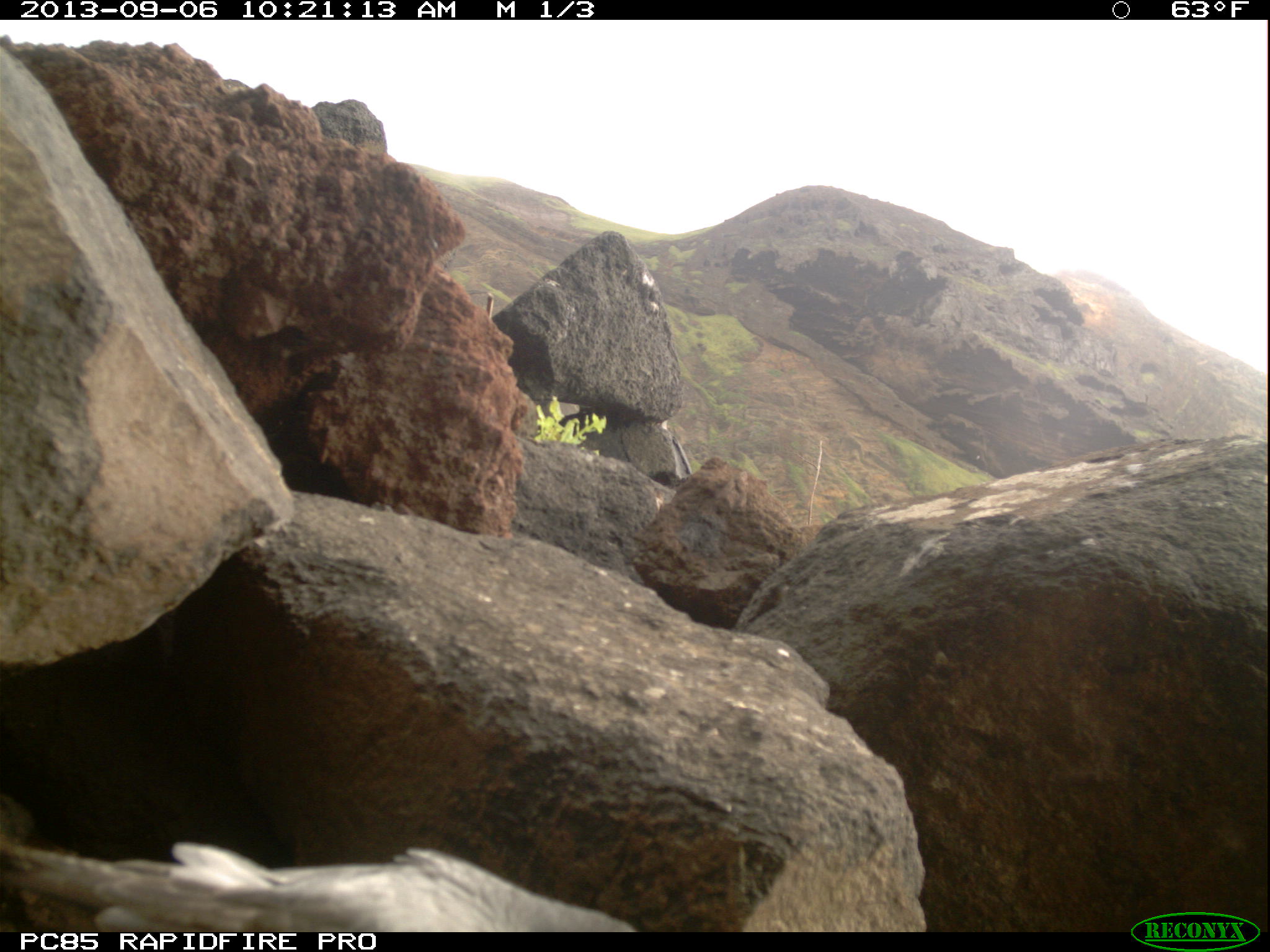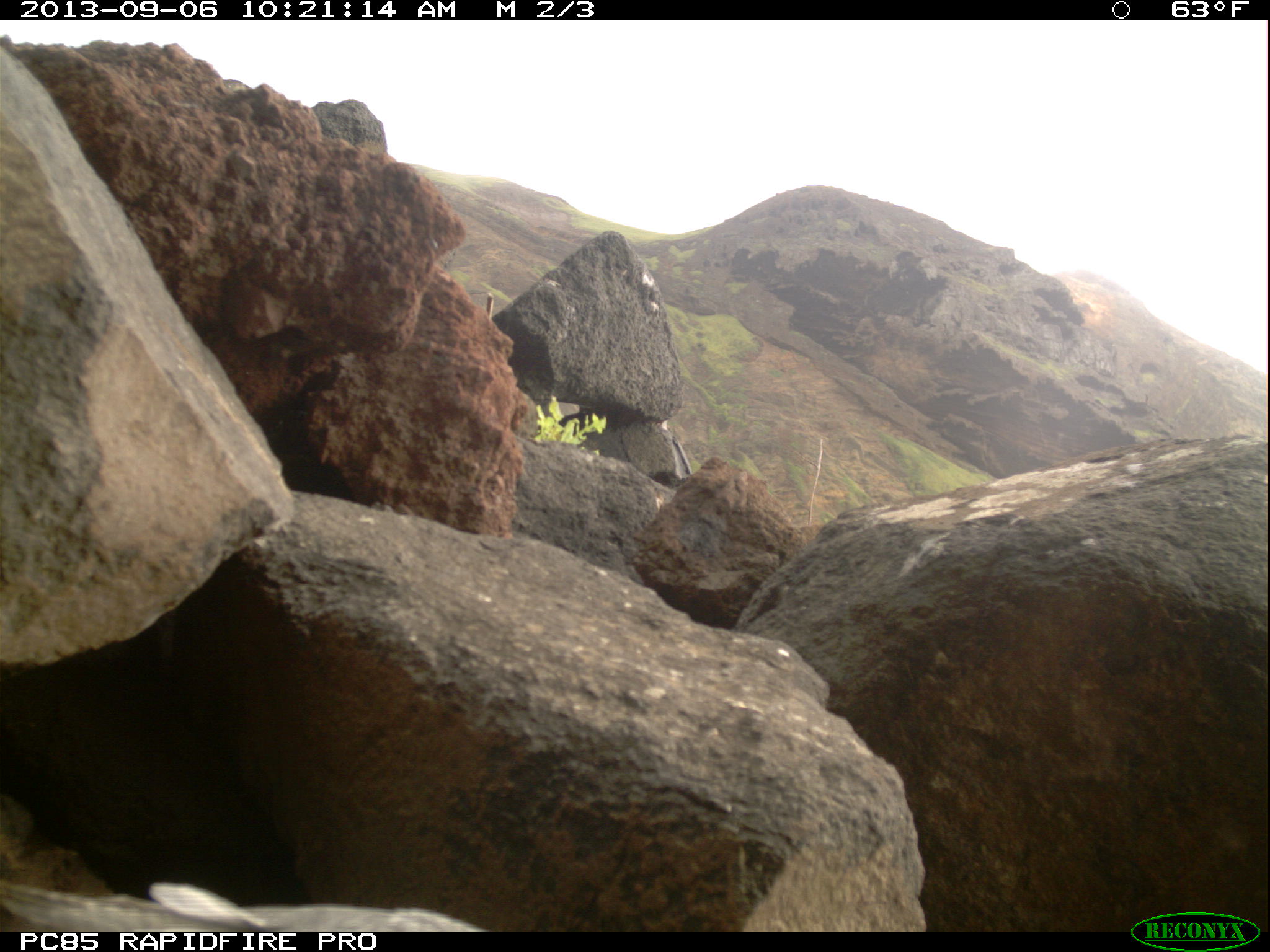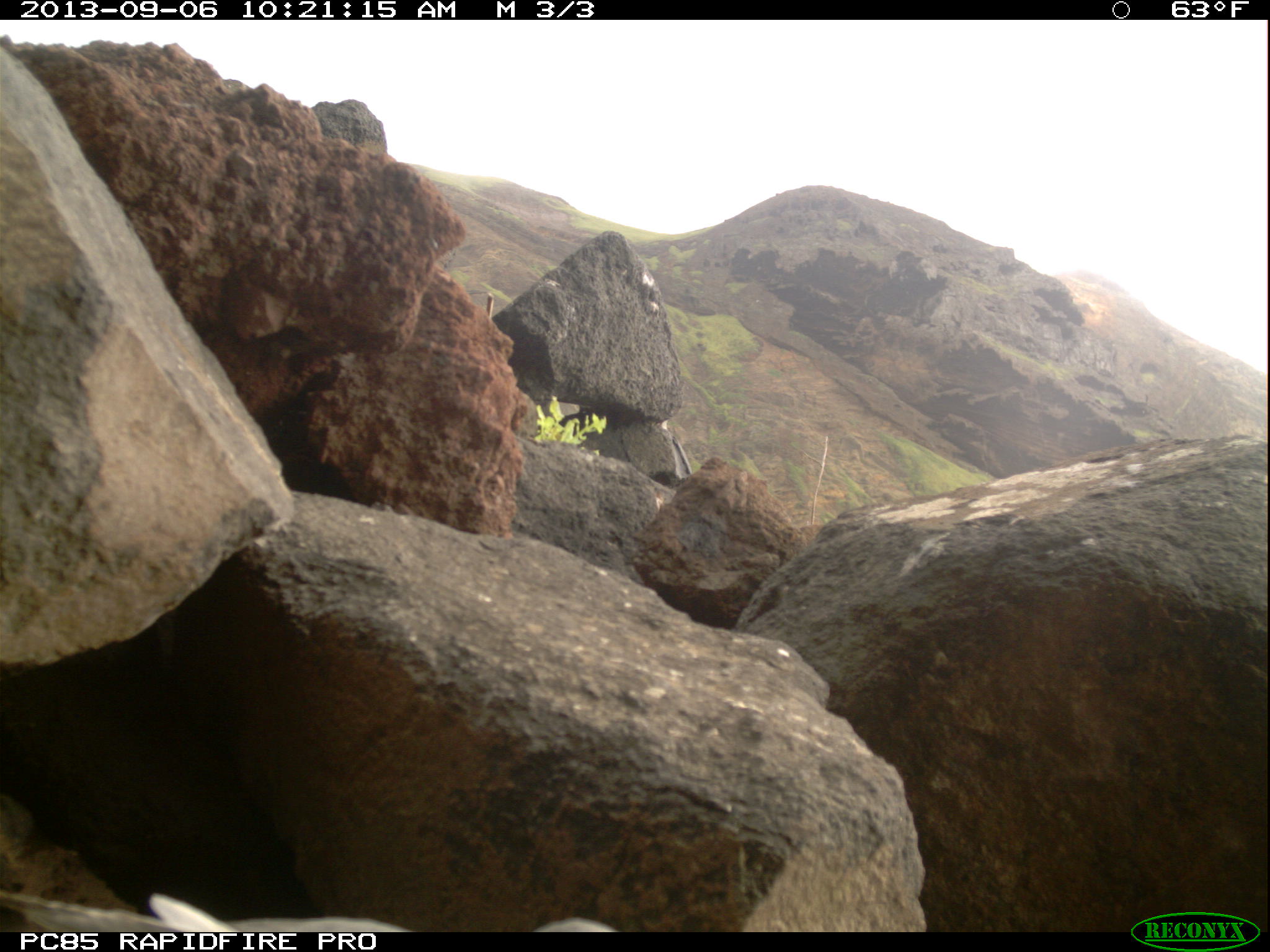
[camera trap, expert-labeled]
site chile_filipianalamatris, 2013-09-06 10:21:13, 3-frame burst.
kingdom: Animalia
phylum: Chordata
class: Aves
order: Procellariiformes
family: Procellariidae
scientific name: Procellariidae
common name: petrel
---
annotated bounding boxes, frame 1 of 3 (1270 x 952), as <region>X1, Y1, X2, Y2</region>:
petrel: <region>0, 805, 726, 937</region>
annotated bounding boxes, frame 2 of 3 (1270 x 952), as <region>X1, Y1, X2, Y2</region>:
petrel: <region>1, 802, 489, 932</region>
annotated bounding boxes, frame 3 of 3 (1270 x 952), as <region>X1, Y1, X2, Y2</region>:
petrel: <region>0, 889, 622, 933</region>